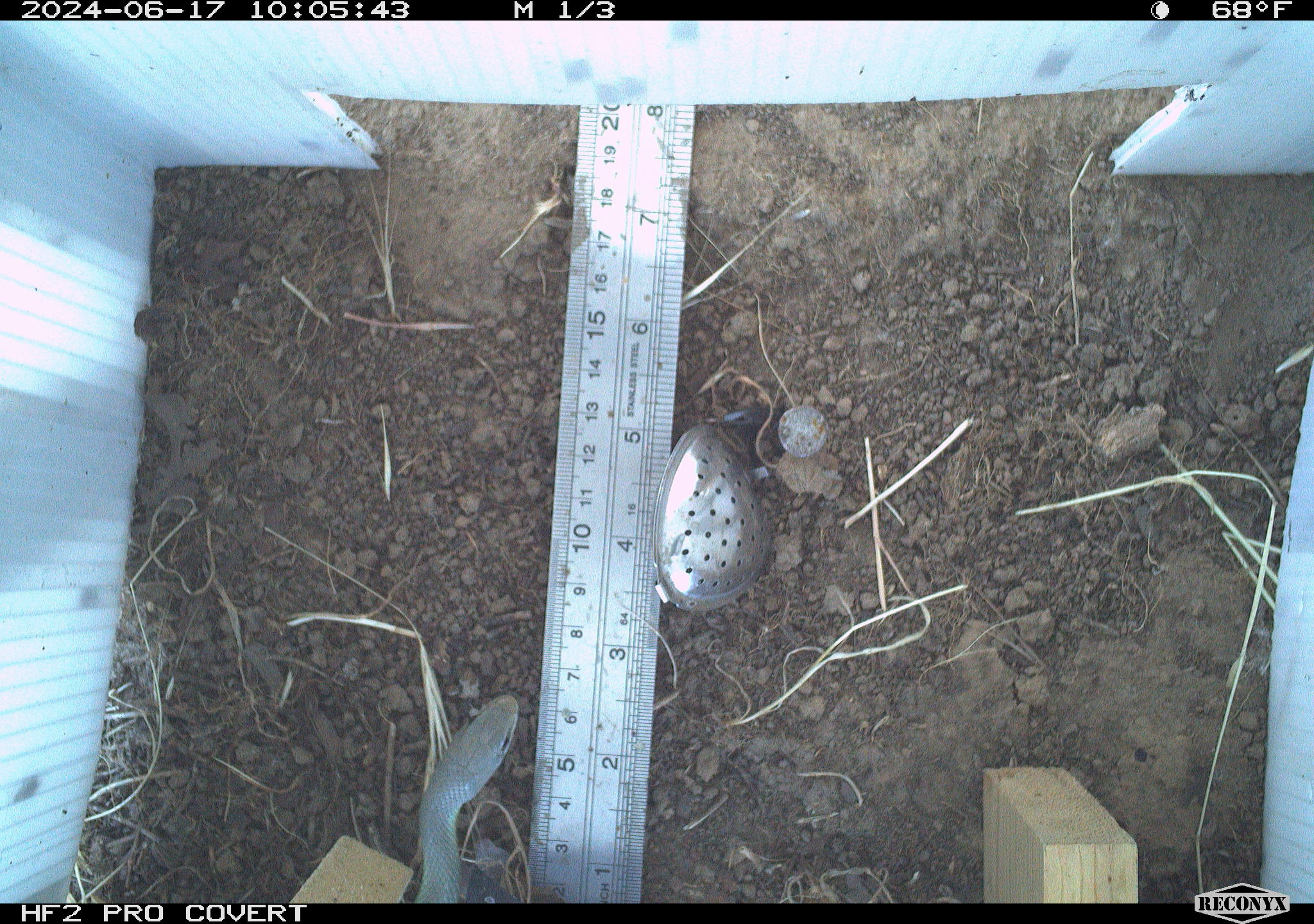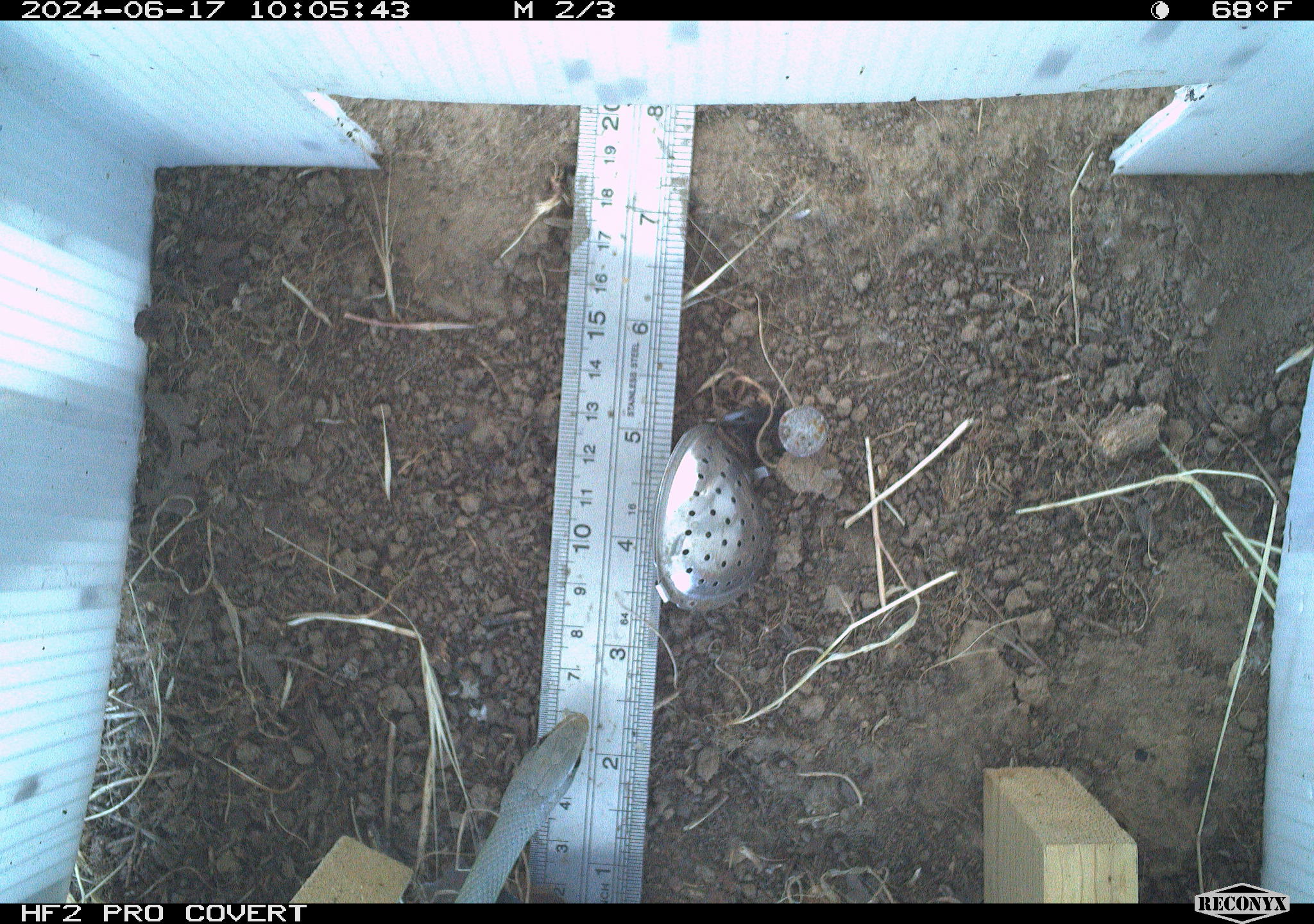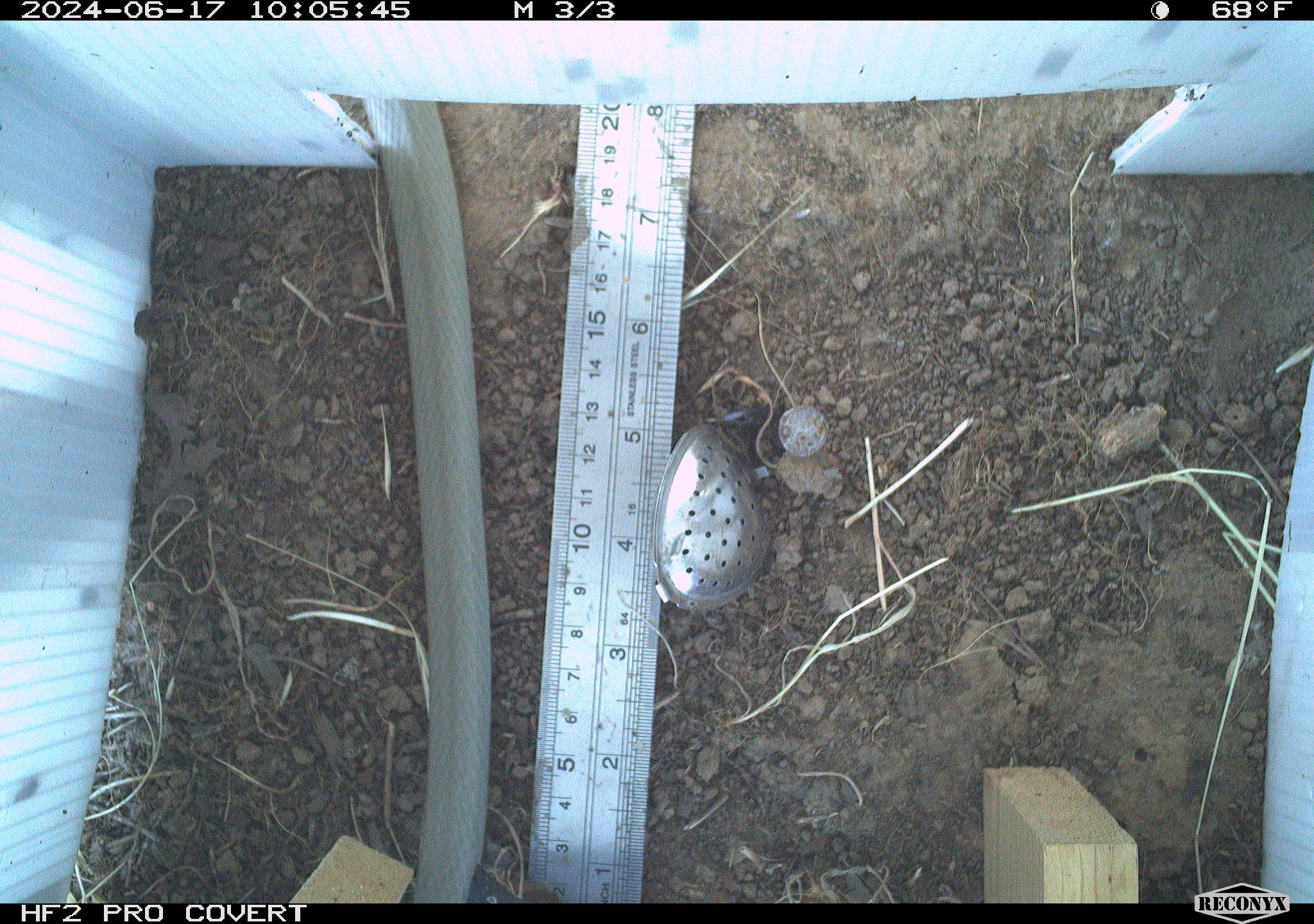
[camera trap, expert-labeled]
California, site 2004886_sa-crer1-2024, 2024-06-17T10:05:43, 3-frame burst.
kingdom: Animalia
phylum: Chordata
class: Reptilia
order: Squamata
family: Colubridae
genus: Coluber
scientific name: Coluber constrictor mormon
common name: western yellow-bellied racer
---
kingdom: Animalia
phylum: Arthropoda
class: Insecta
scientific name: Insecta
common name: insect